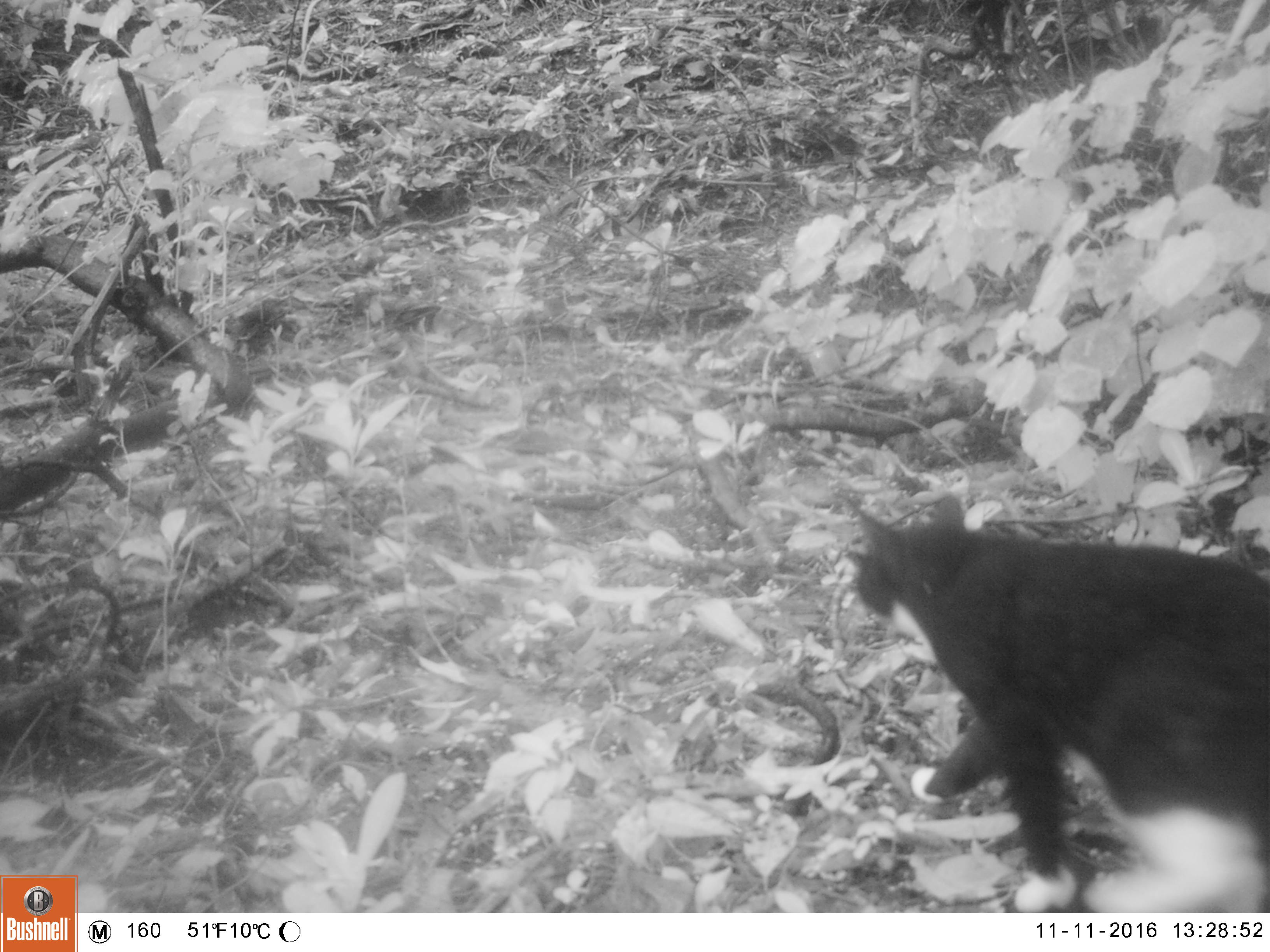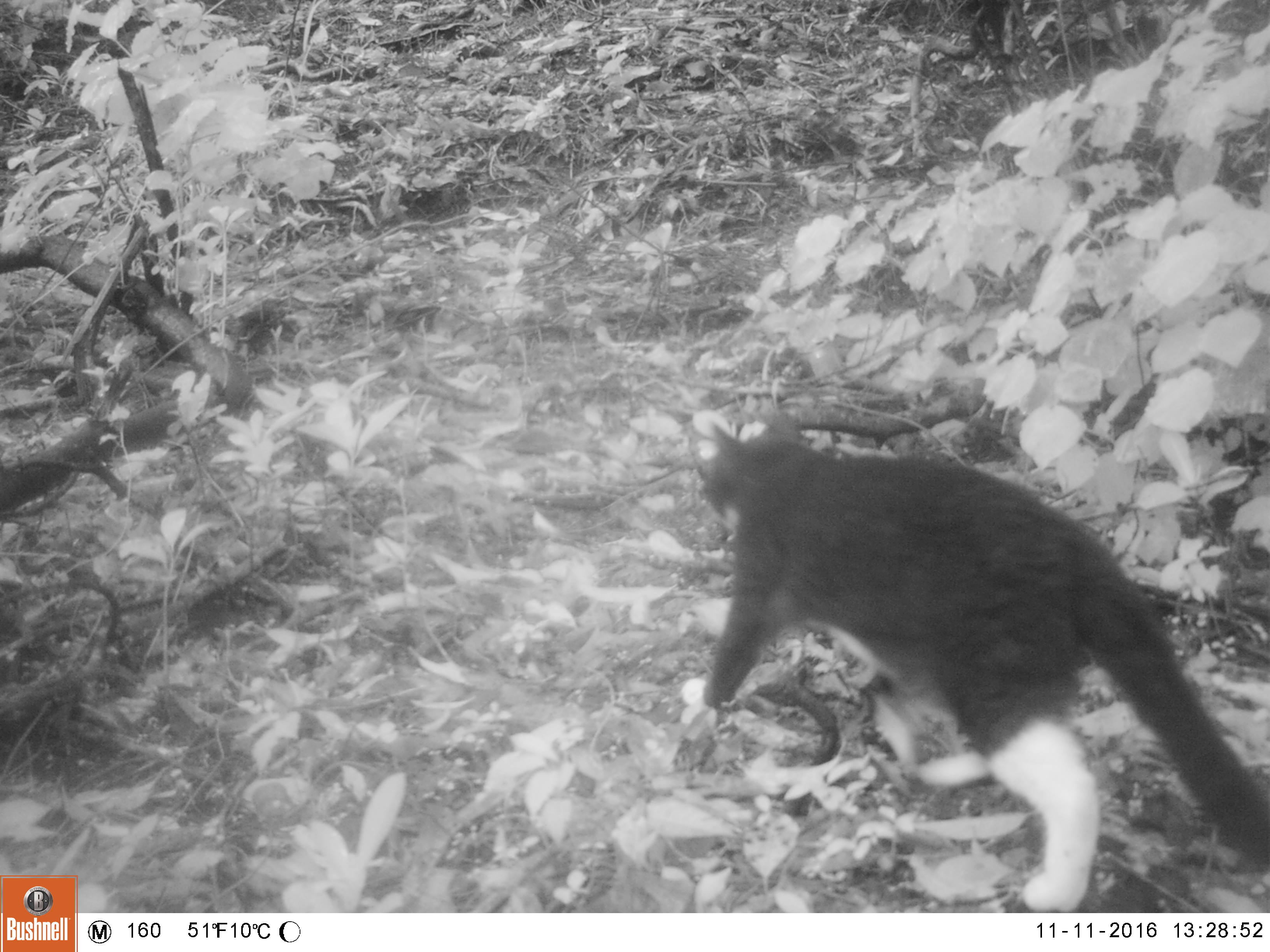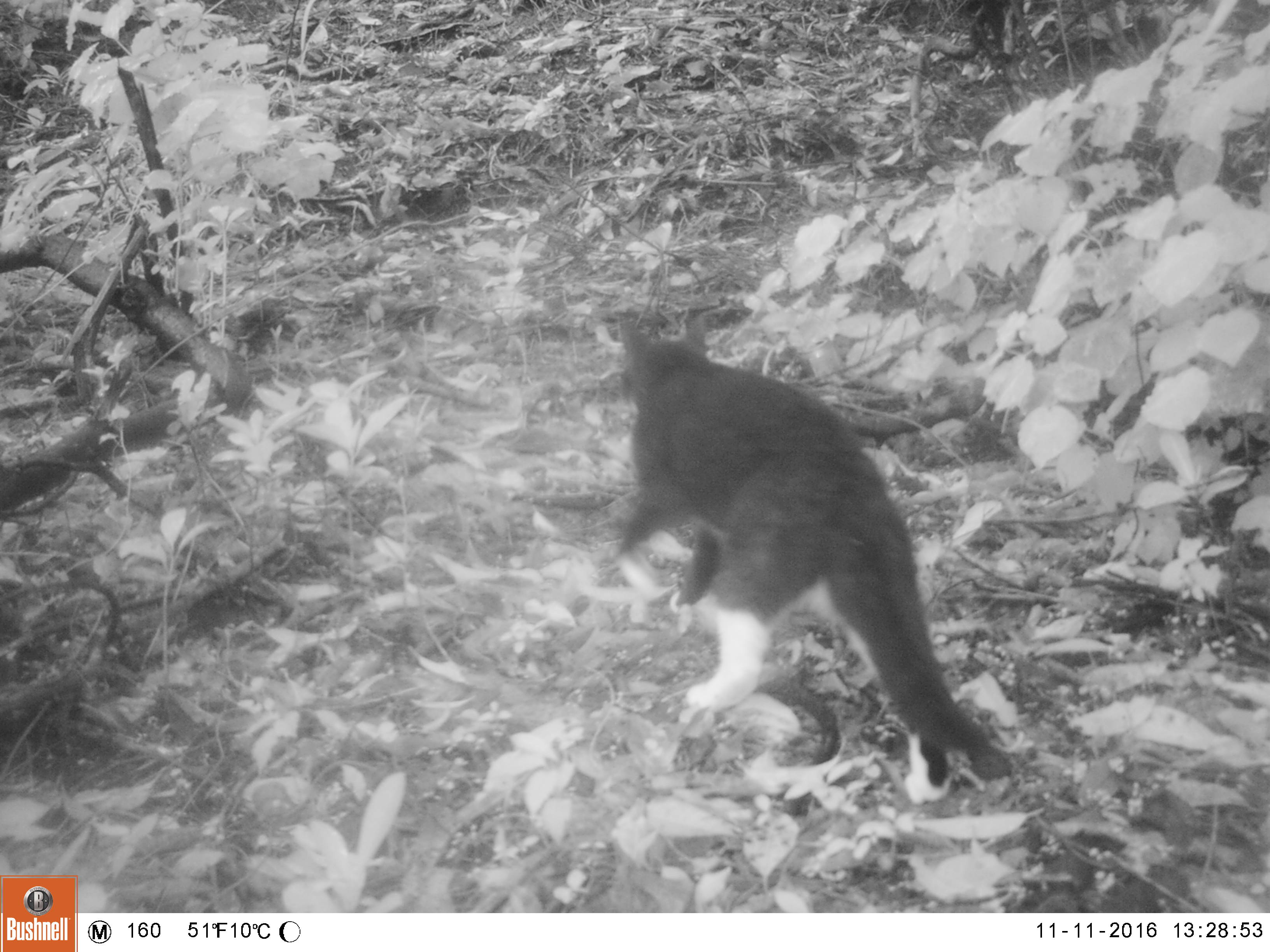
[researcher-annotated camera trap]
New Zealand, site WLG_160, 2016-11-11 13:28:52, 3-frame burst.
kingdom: Animalia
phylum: Chordata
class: Mammalia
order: Carnivora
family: Felidae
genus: Felis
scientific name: Felis catus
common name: domestic cat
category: cat